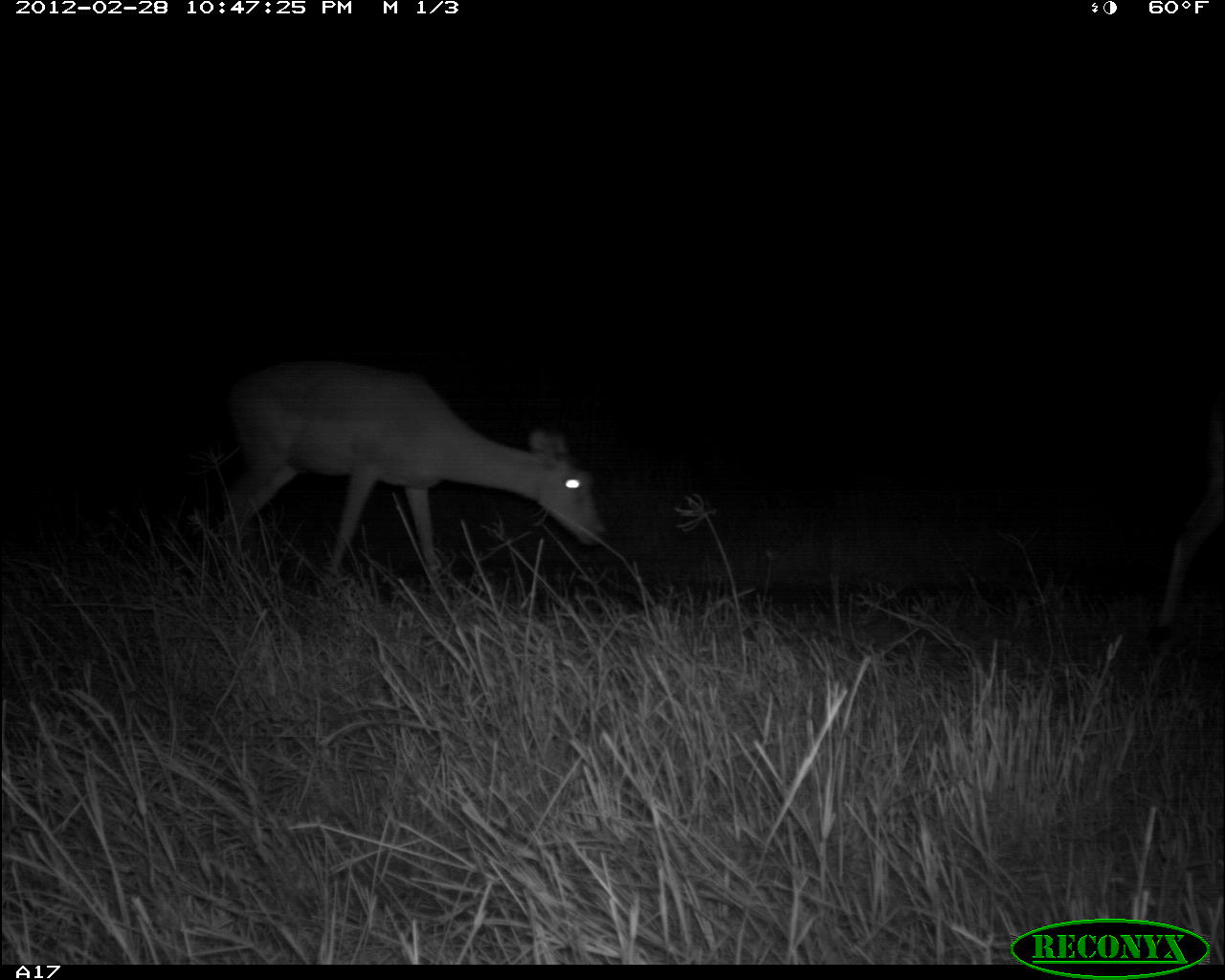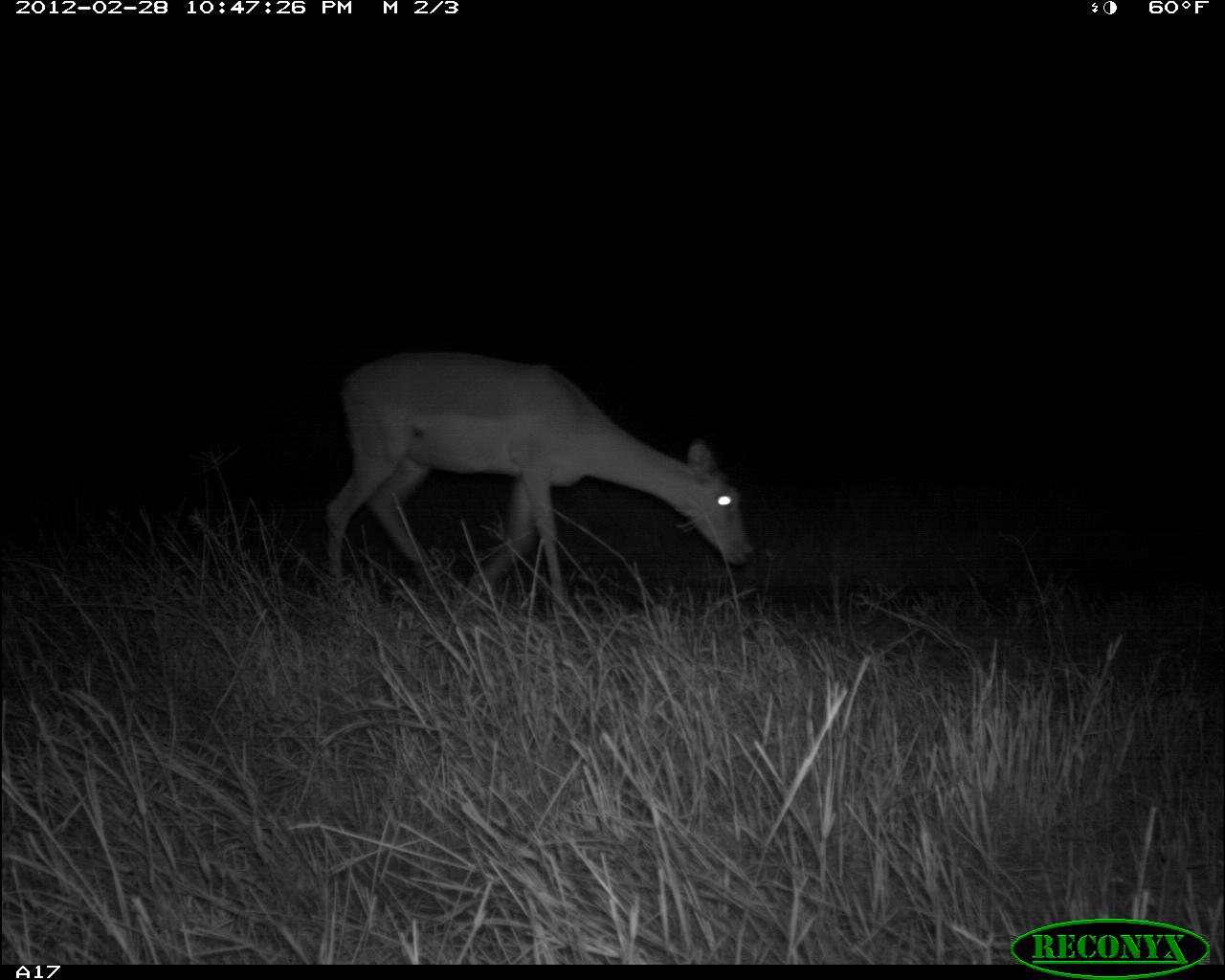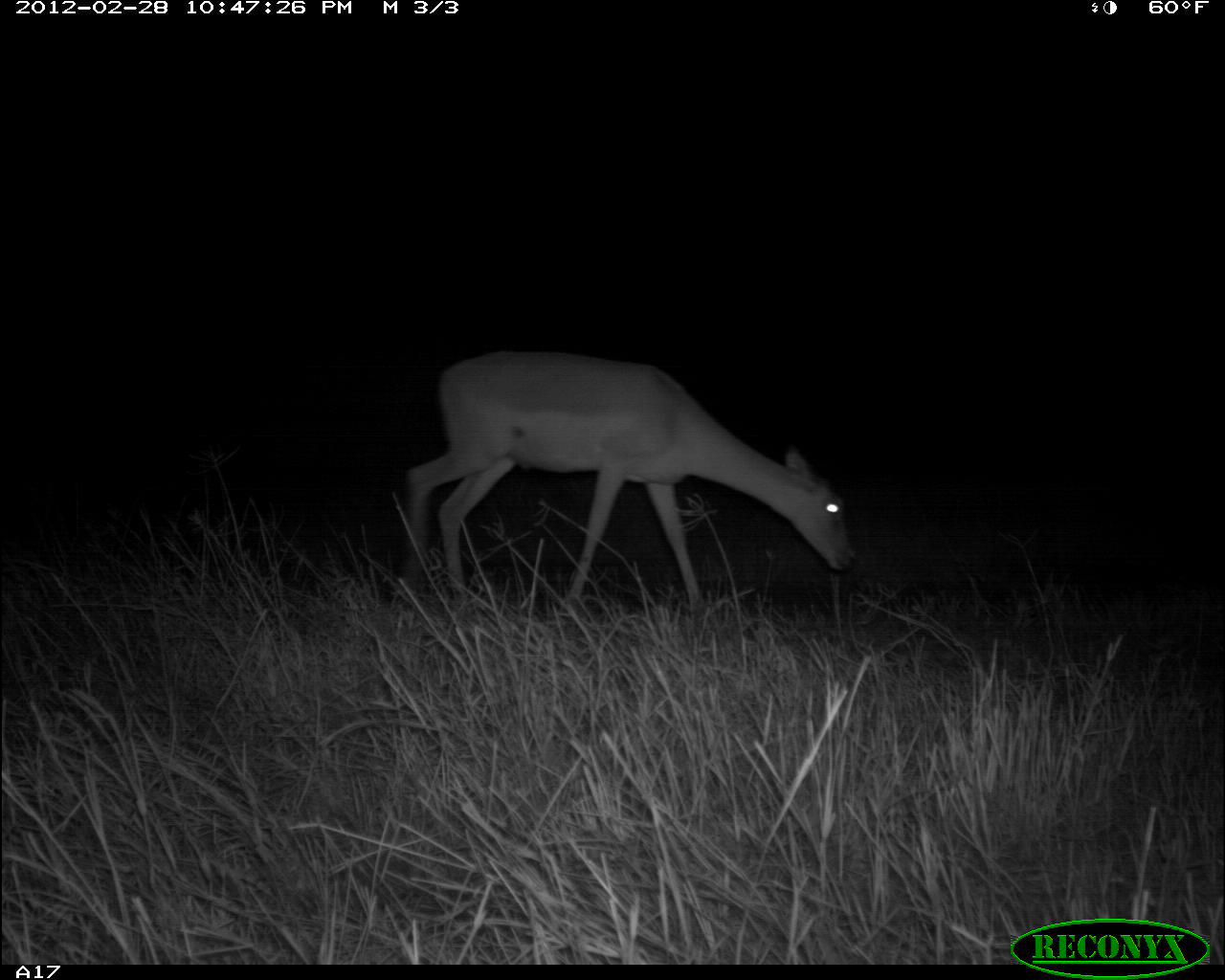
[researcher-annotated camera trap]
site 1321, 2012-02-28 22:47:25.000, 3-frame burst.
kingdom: Animalia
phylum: Chordata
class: Mammalia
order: Artiodactyla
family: Bovidae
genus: Aepyceros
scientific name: Aepyceros melampus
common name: impala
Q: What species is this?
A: Aepyceros melampus (impala).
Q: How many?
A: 1.